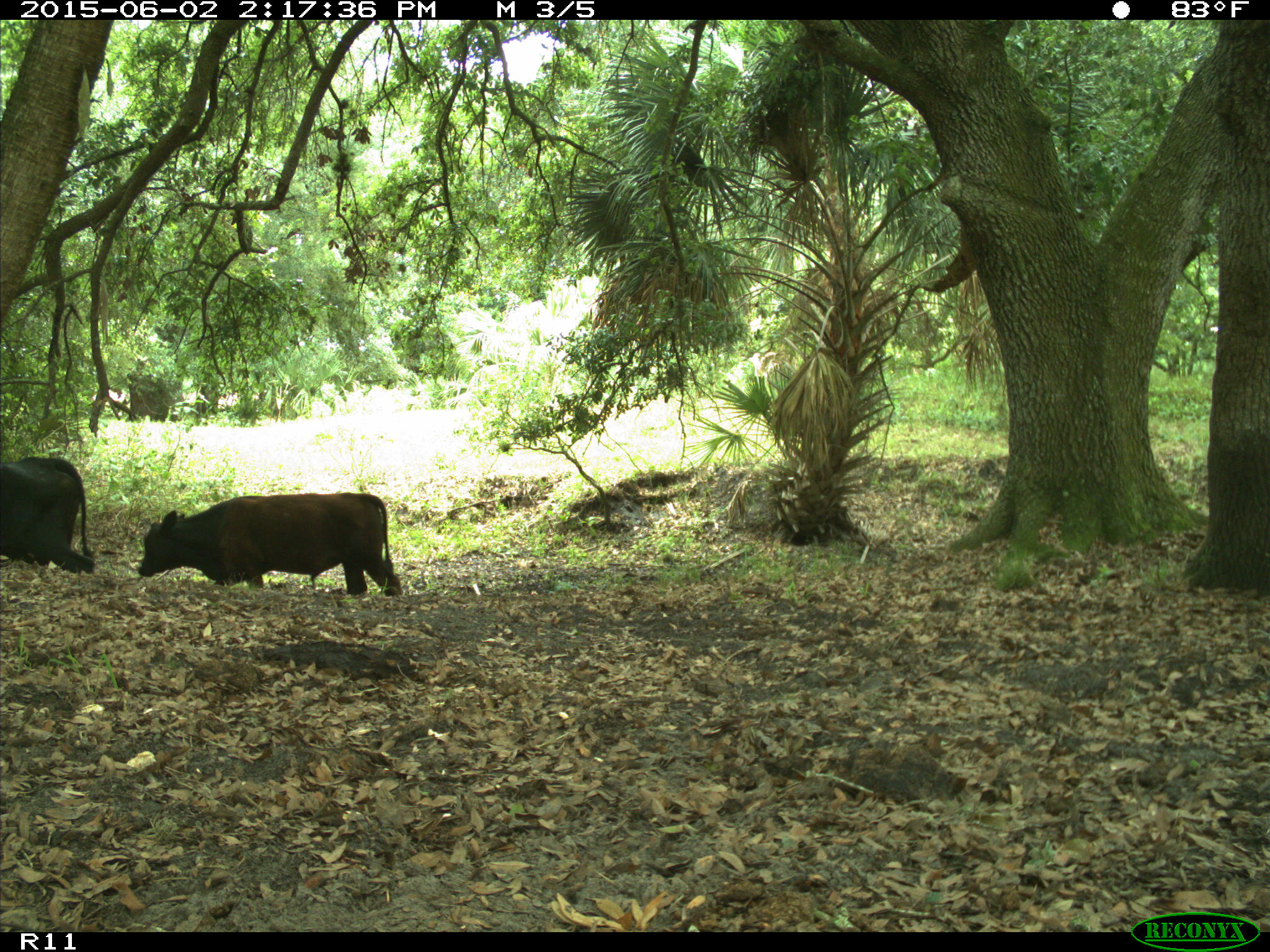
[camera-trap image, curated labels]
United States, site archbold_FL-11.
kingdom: Animalia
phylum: Chordata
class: Mammalia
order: Artiodactyla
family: Bovidae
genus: Bos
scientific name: Bos taurus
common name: domestic cow